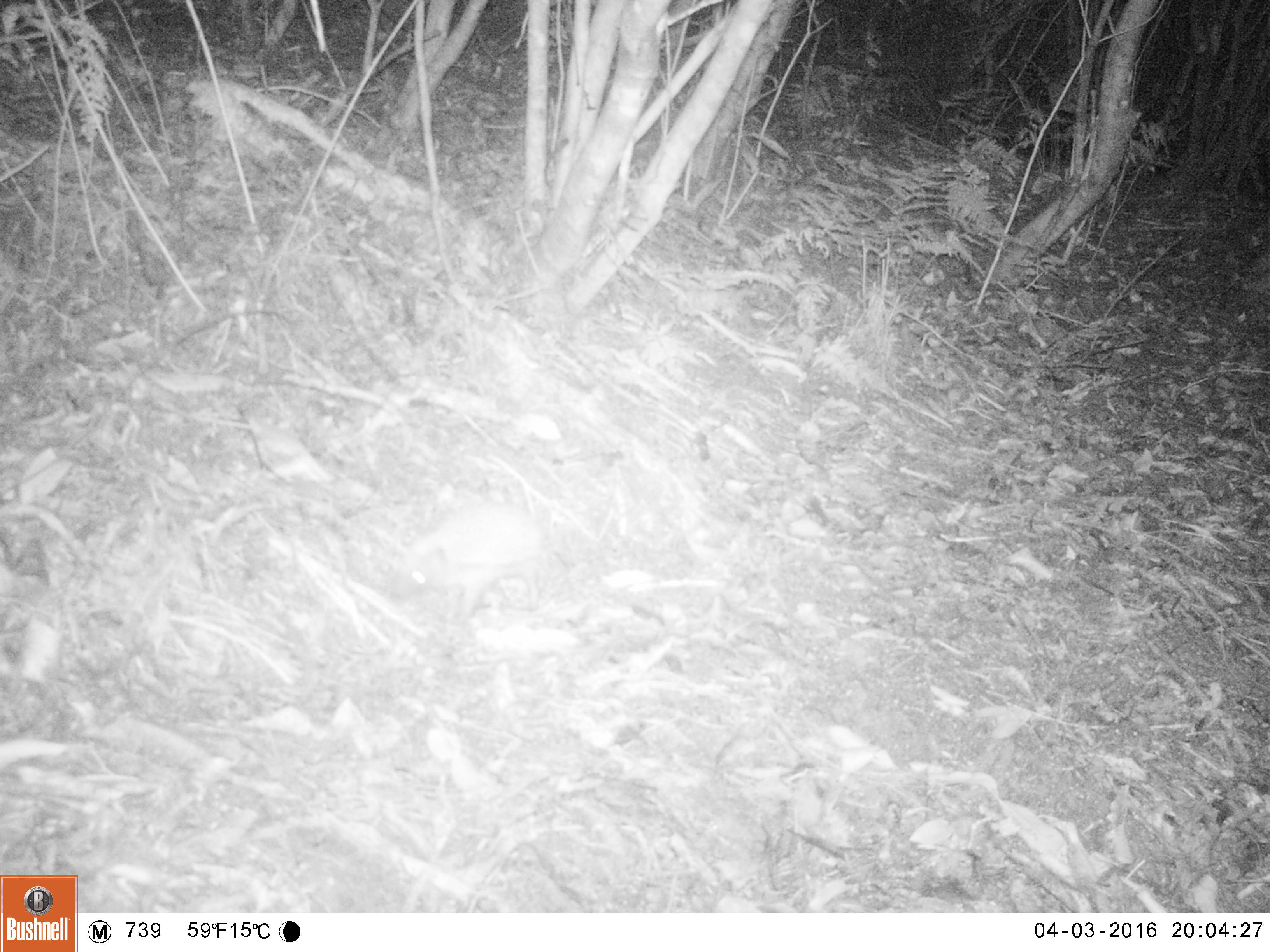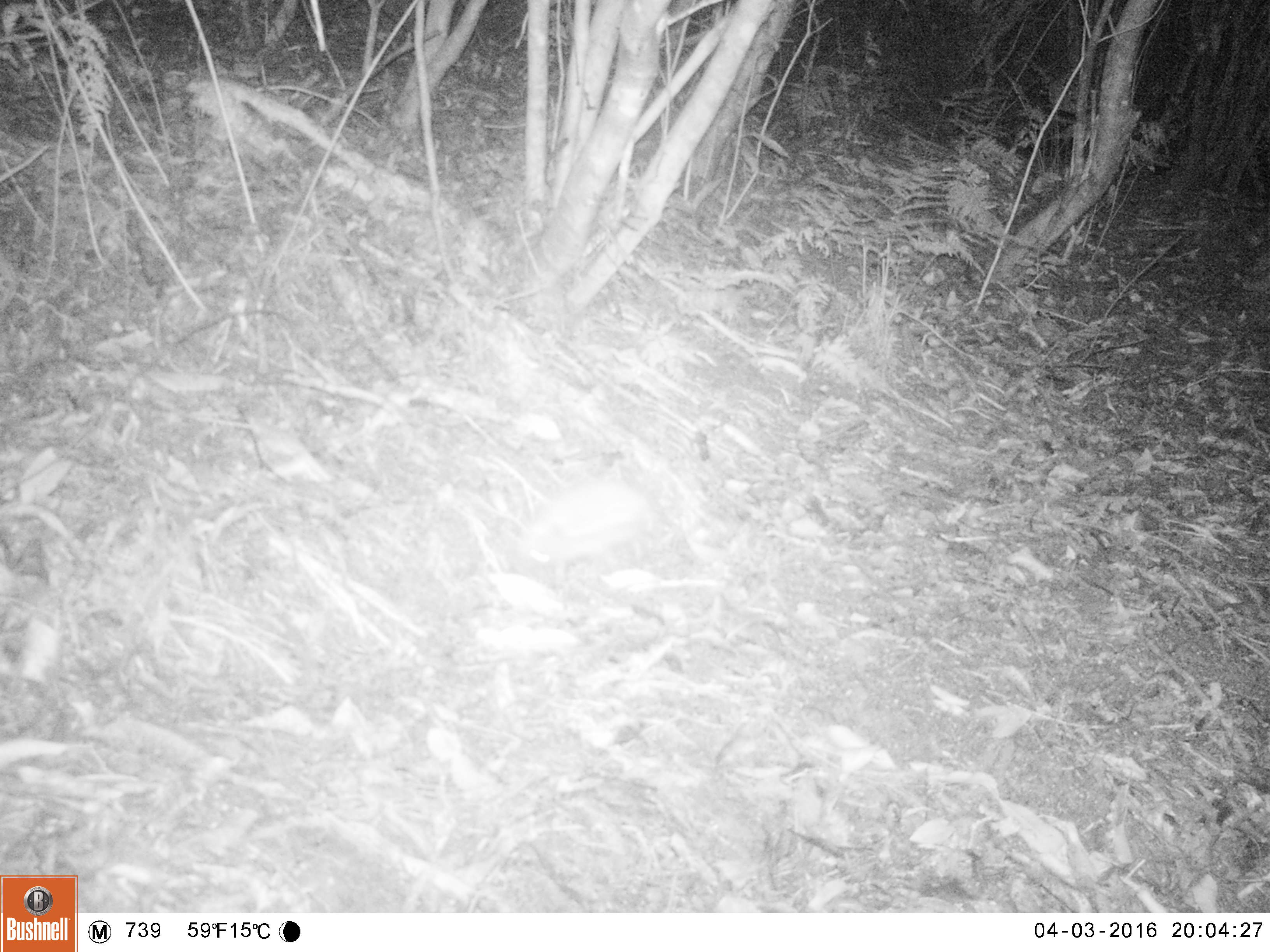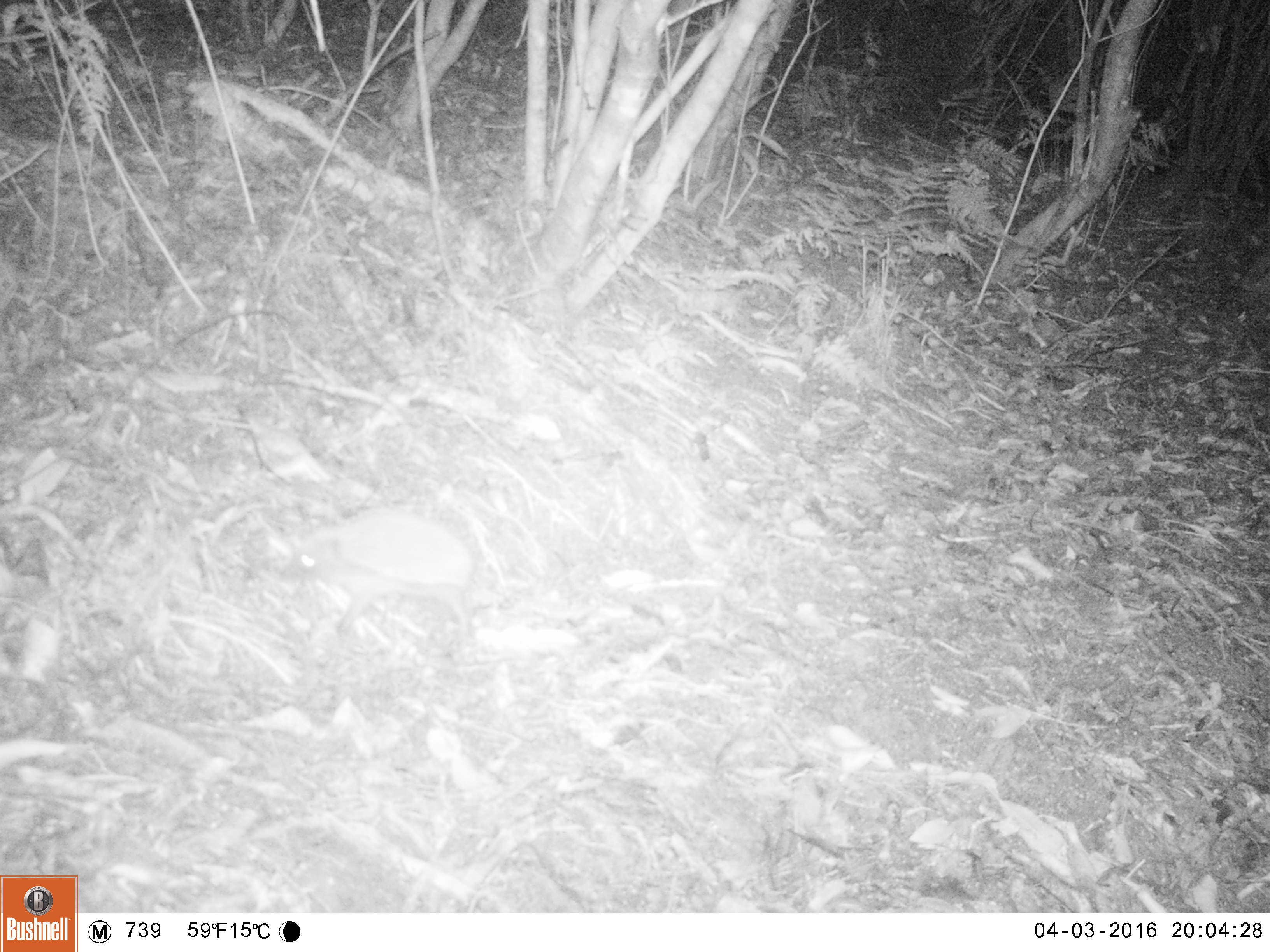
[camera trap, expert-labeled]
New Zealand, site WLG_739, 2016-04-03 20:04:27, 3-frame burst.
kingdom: Animalia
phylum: Chordata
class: Mammalia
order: Eulipotyphla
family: Erinaceidae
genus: Erinaceus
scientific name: Erinaceus europaeus europaeus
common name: european hedgehog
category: hedgehog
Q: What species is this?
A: Hedgehog (european hedgehog) (Erinaceus europaeus europaeus).